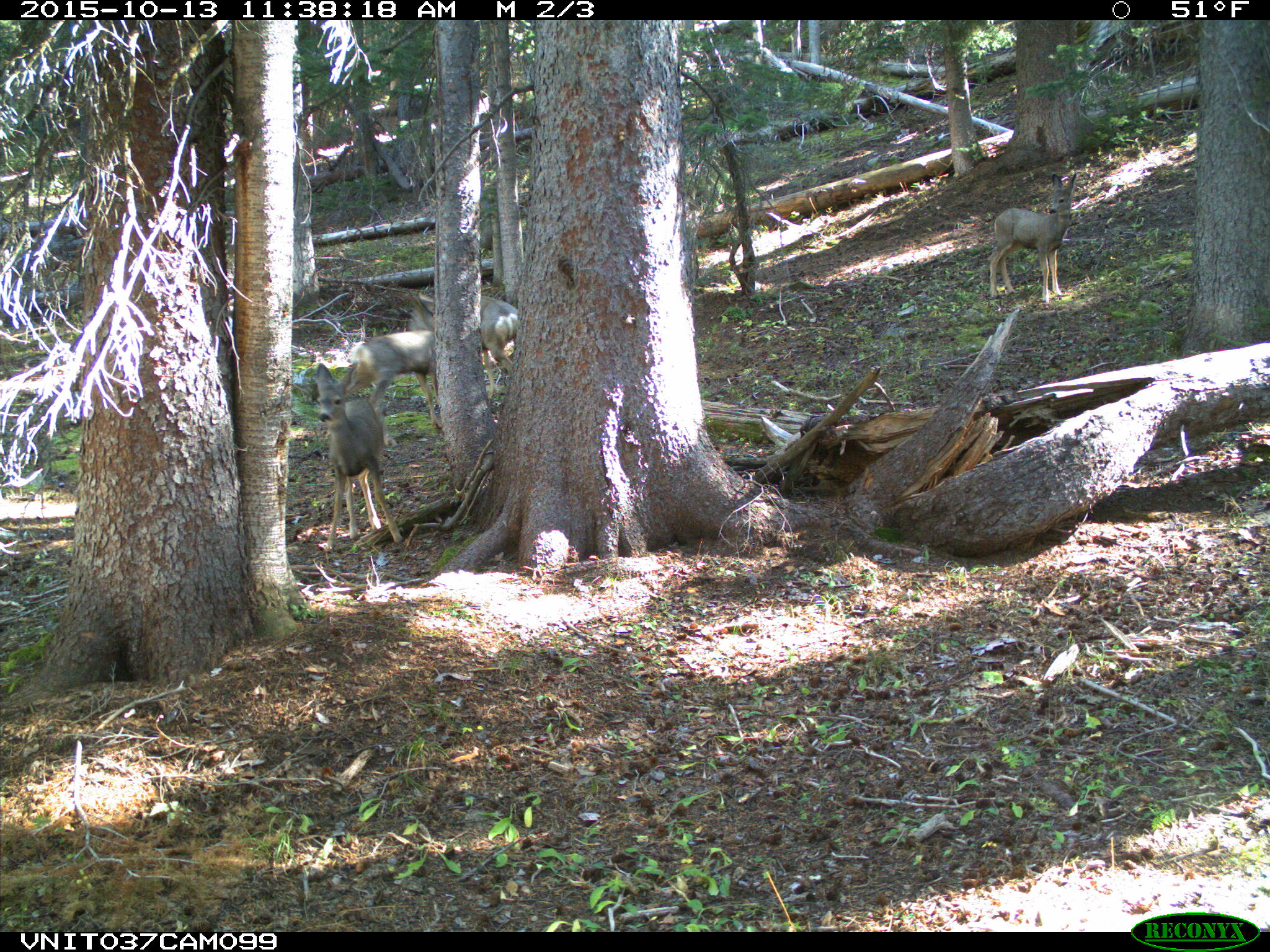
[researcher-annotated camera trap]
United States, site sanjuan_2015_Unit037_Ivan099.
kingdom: Animalia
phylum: Chordata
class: Mammalia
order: Artiodactyla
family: Cervidae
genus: Odocoileus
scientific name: Odocoileus hemionus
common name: mule deer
Odocoileus hemionus (mule deer).